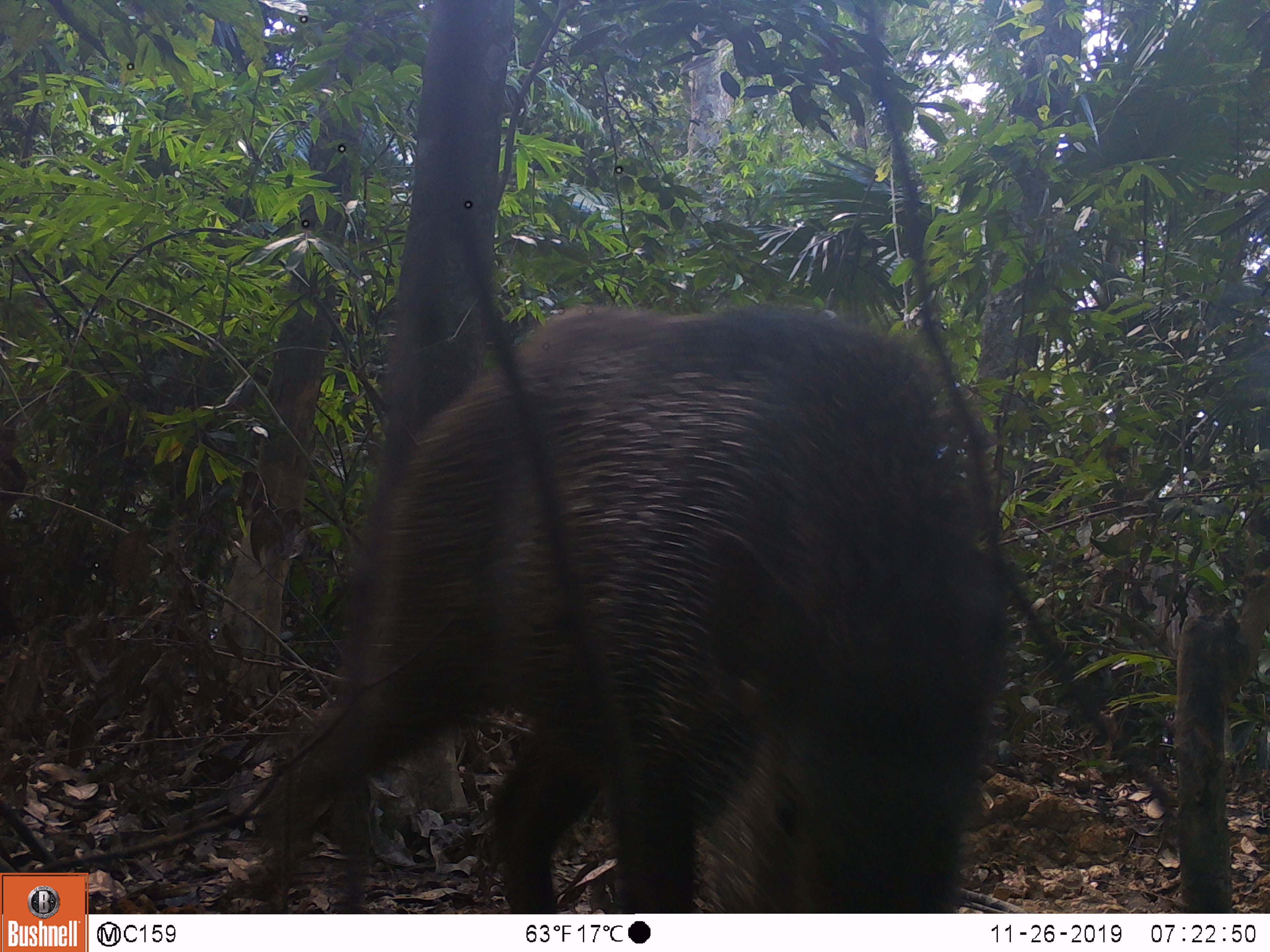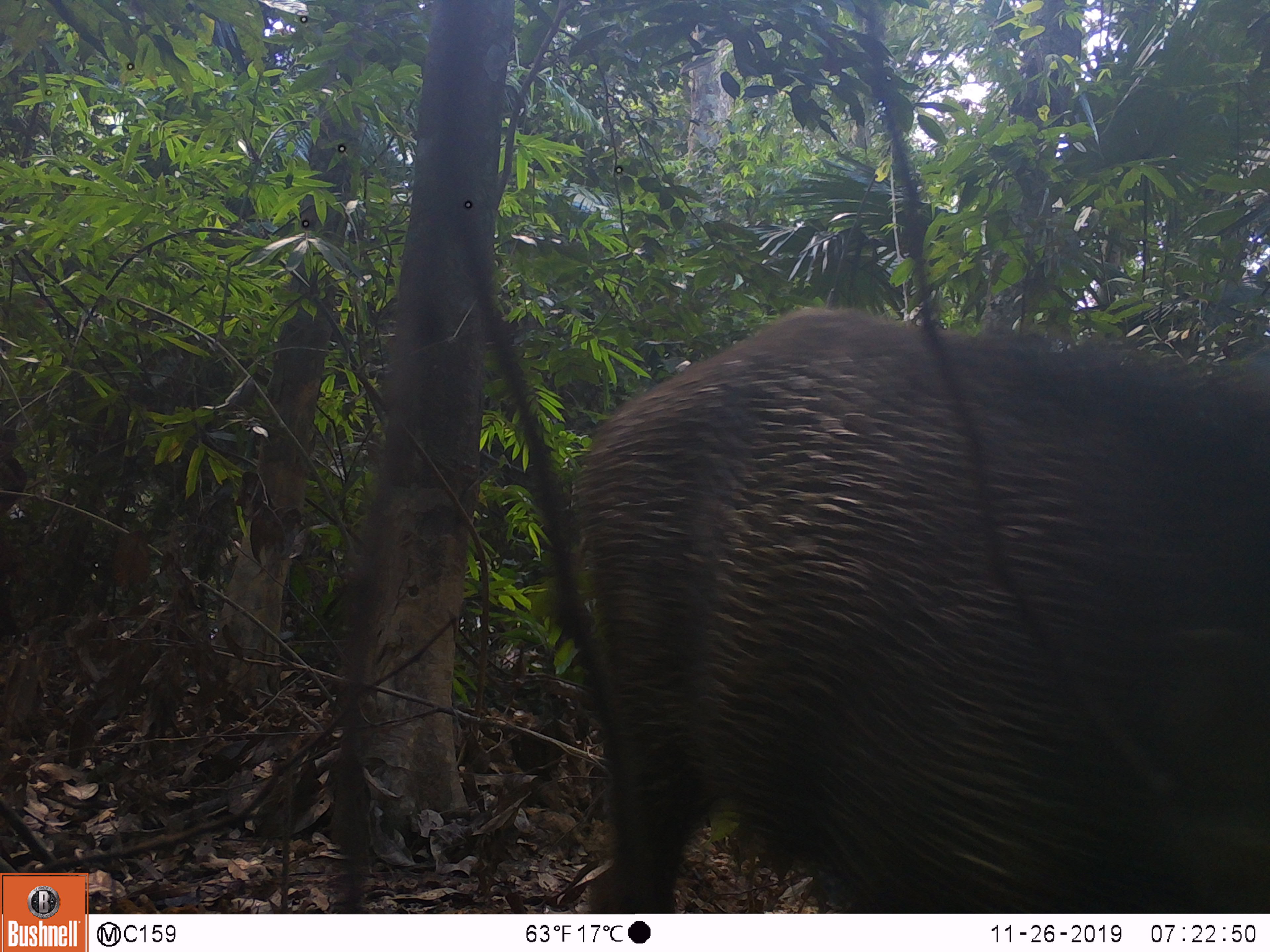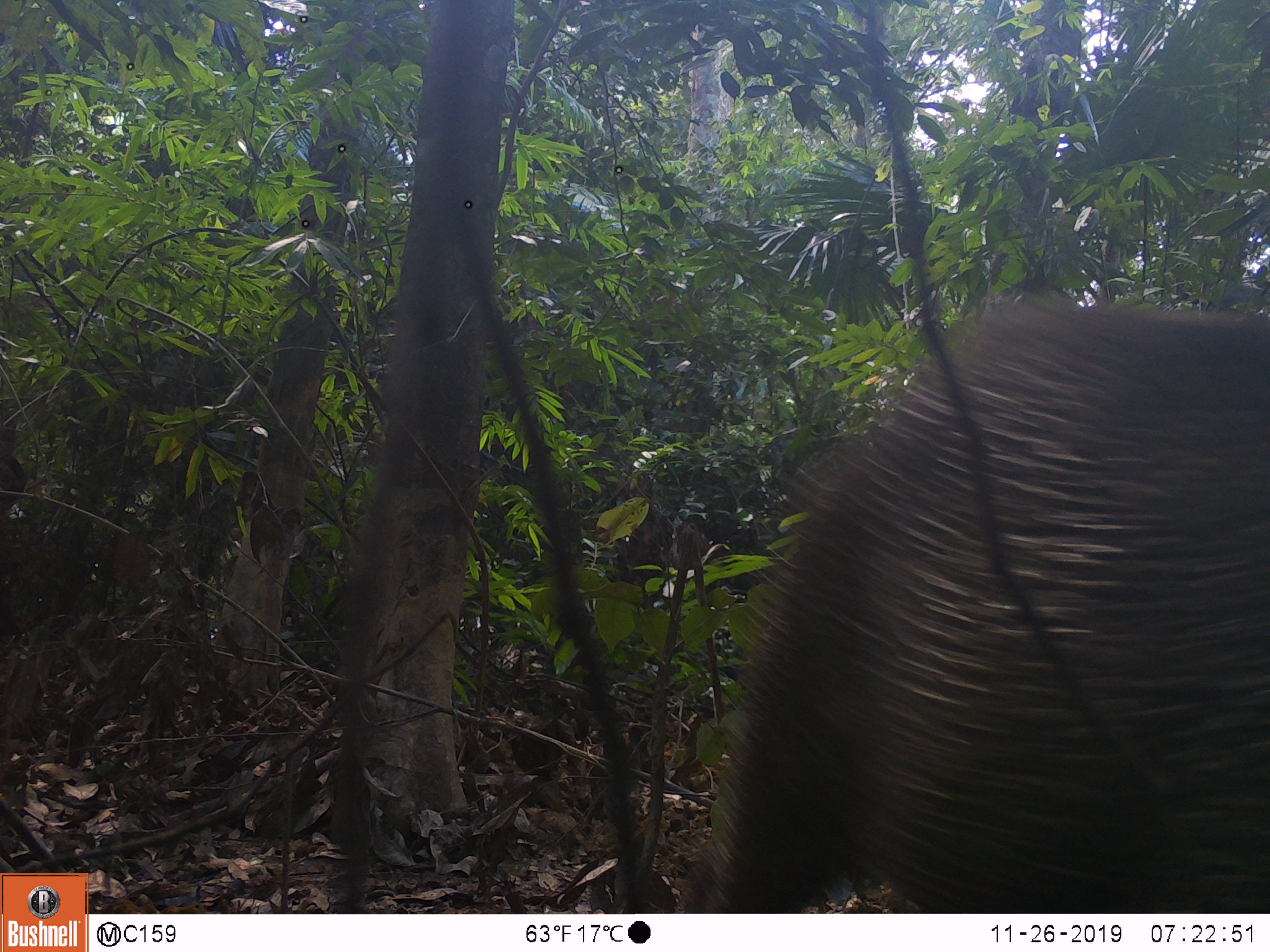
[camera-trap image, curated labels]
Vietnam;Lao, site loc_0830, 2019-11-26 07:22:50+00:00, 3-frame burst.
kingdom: Animalia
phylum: Chordata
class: Mammalia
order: Artiodactyla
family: Suidae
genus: Sus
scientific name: Sus scrofa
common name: eurasian wild pig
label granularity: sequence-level